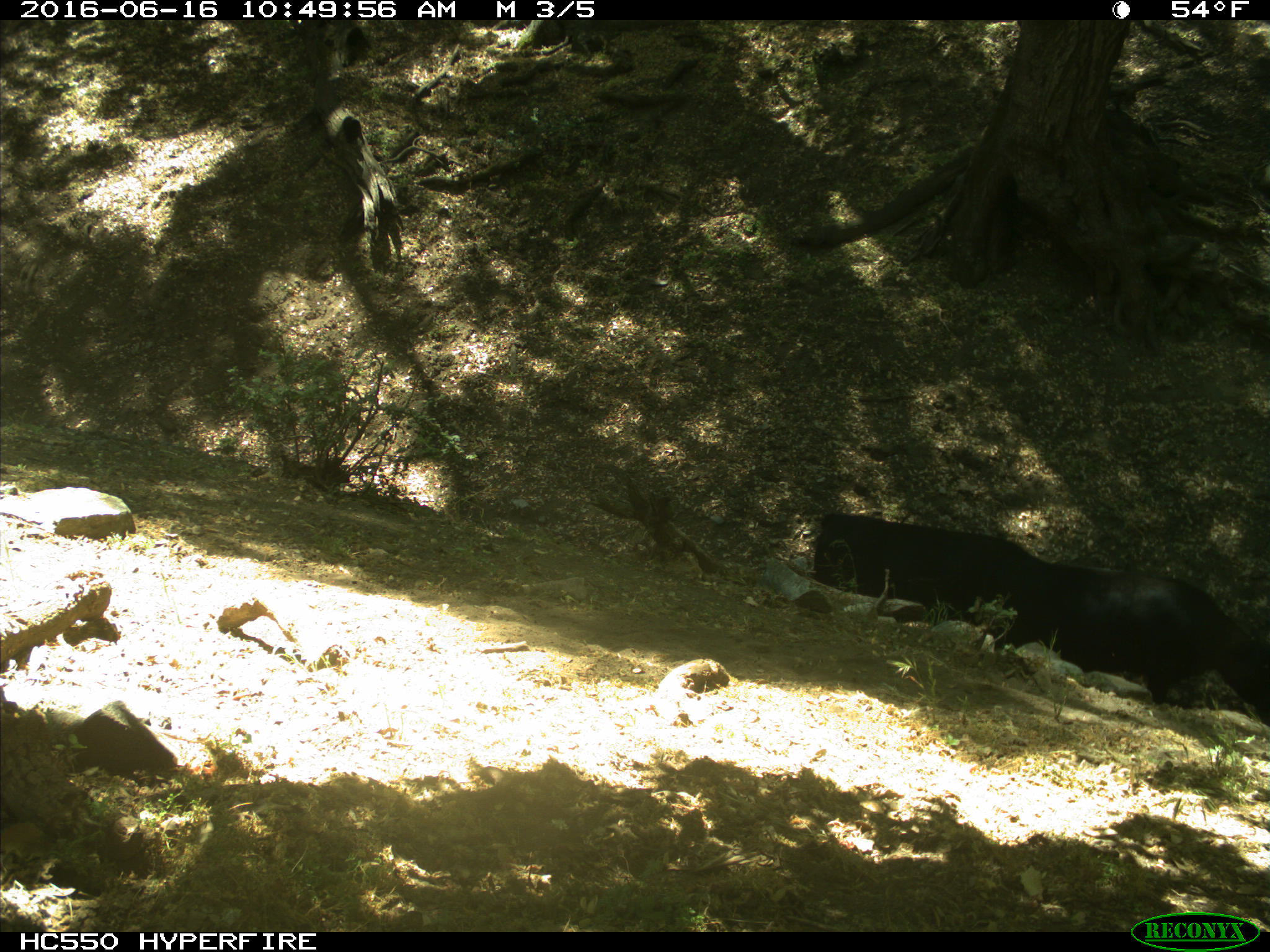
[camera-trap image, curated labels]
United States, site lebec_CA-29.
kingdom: Animalia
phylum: Chordata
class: Mammalia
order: Artiodactyla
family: Bovidae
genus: Bos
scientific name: Bos taurus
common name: domestic cow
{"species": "Bos taurus (domestic cow)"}